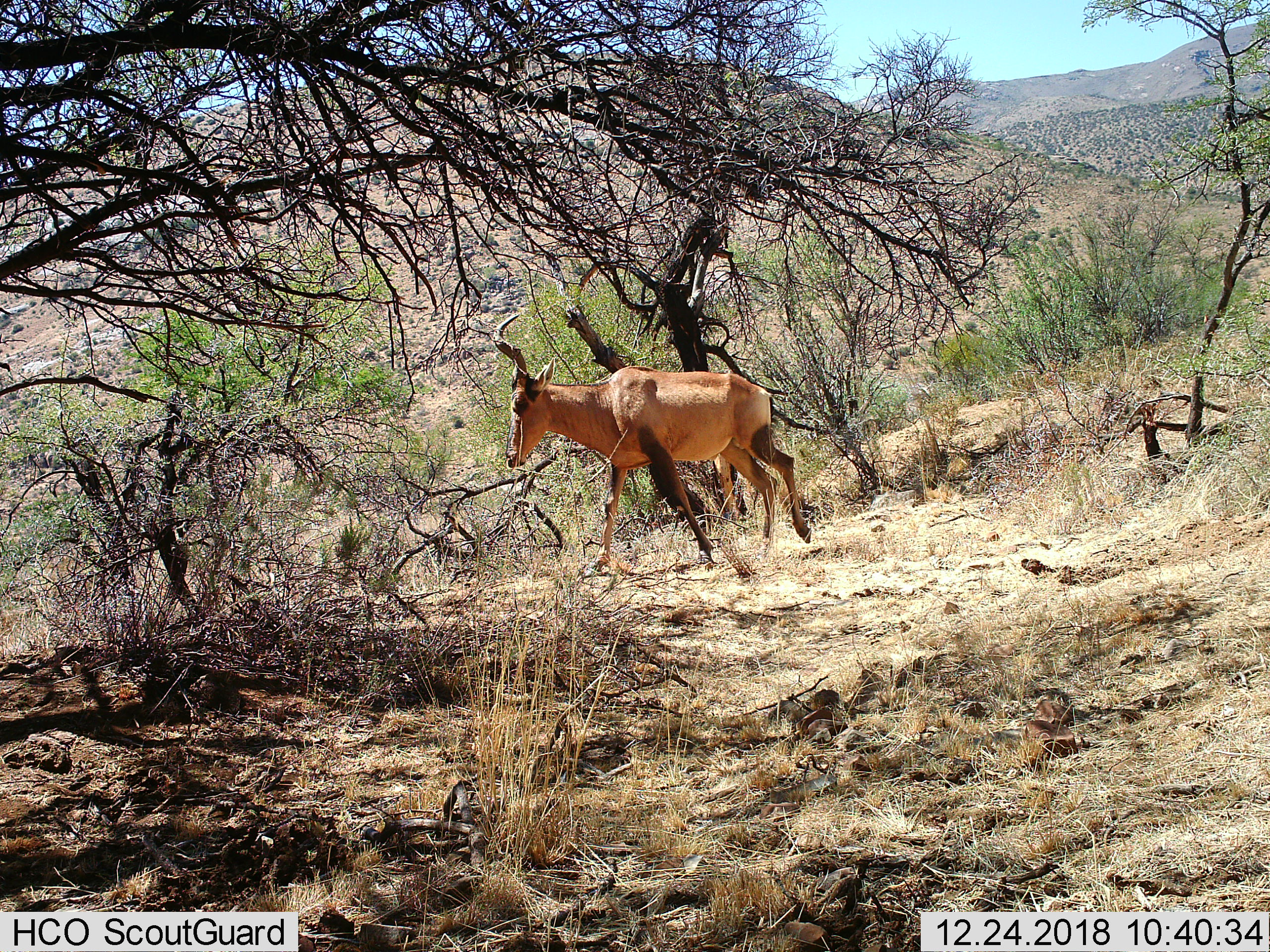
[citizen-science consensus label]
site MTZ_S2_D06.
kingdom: Animalia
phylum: Chordata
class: Mammalia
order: Artiodactyla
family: Bovidae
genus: Alcelaphus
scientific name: Alcelaphus buselaphus caama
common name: red hartebeest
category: hartebeestred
Hartebeestred (red hartebeest) (Alcelaphus buselaphus caama), count 1. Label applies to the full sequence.